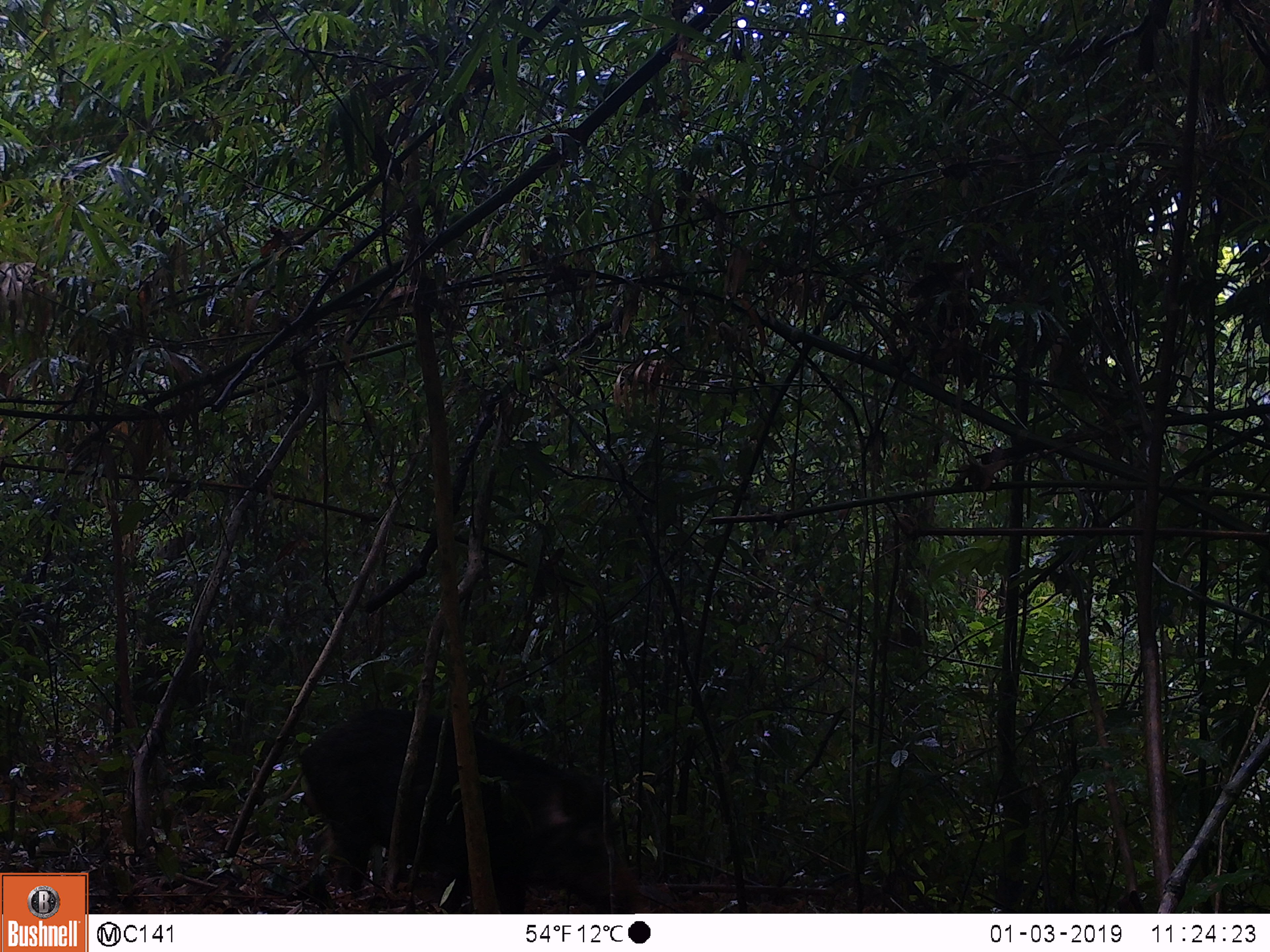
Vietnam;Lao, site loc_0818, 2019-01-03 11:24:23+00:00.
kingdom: Animalia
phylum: Chordata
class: Mammalia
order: Artiodactyla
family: Suidae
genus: Sus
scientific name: Sus scrofa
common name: eurasian wild pig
Eurasian wild pig (Sus scrofa). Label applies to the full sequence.